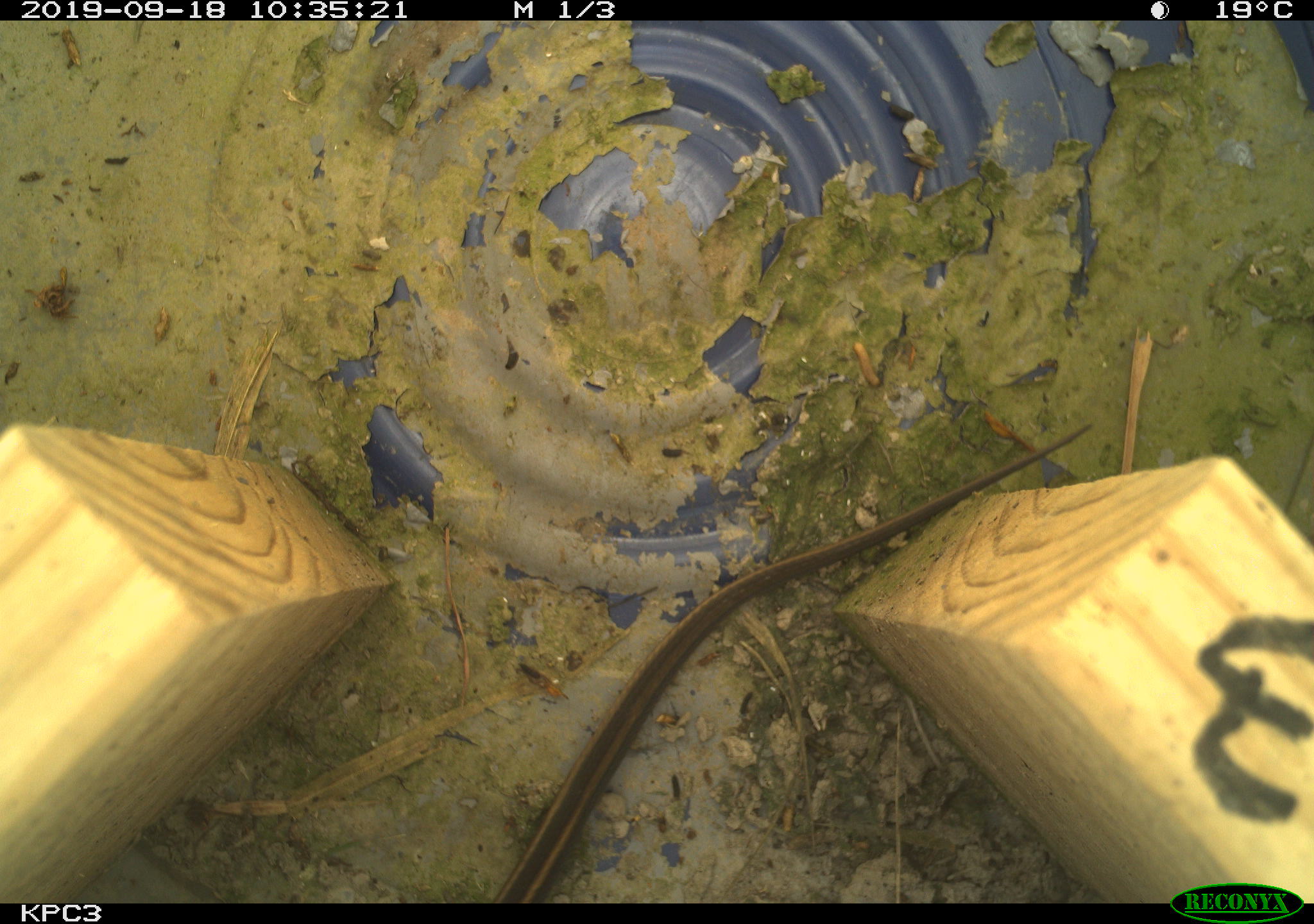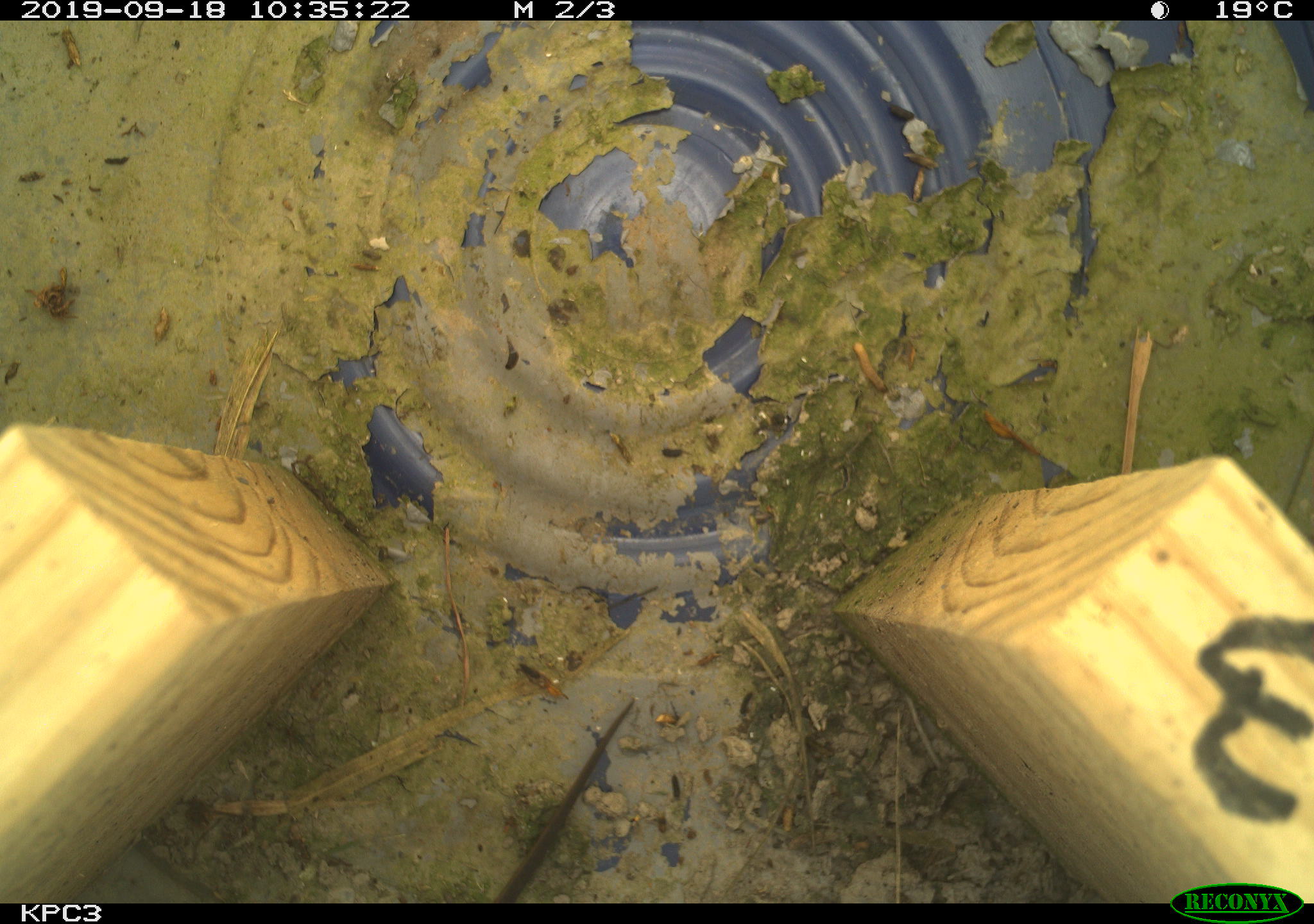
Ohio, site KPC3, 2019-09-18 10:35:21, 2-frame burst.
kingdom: Animalia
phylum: Chordata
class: Reptilia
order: Squamata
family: Colubridae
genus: Thamnophis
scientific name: Thamnophis sirtalis sirtalis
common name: eastern gartersnake